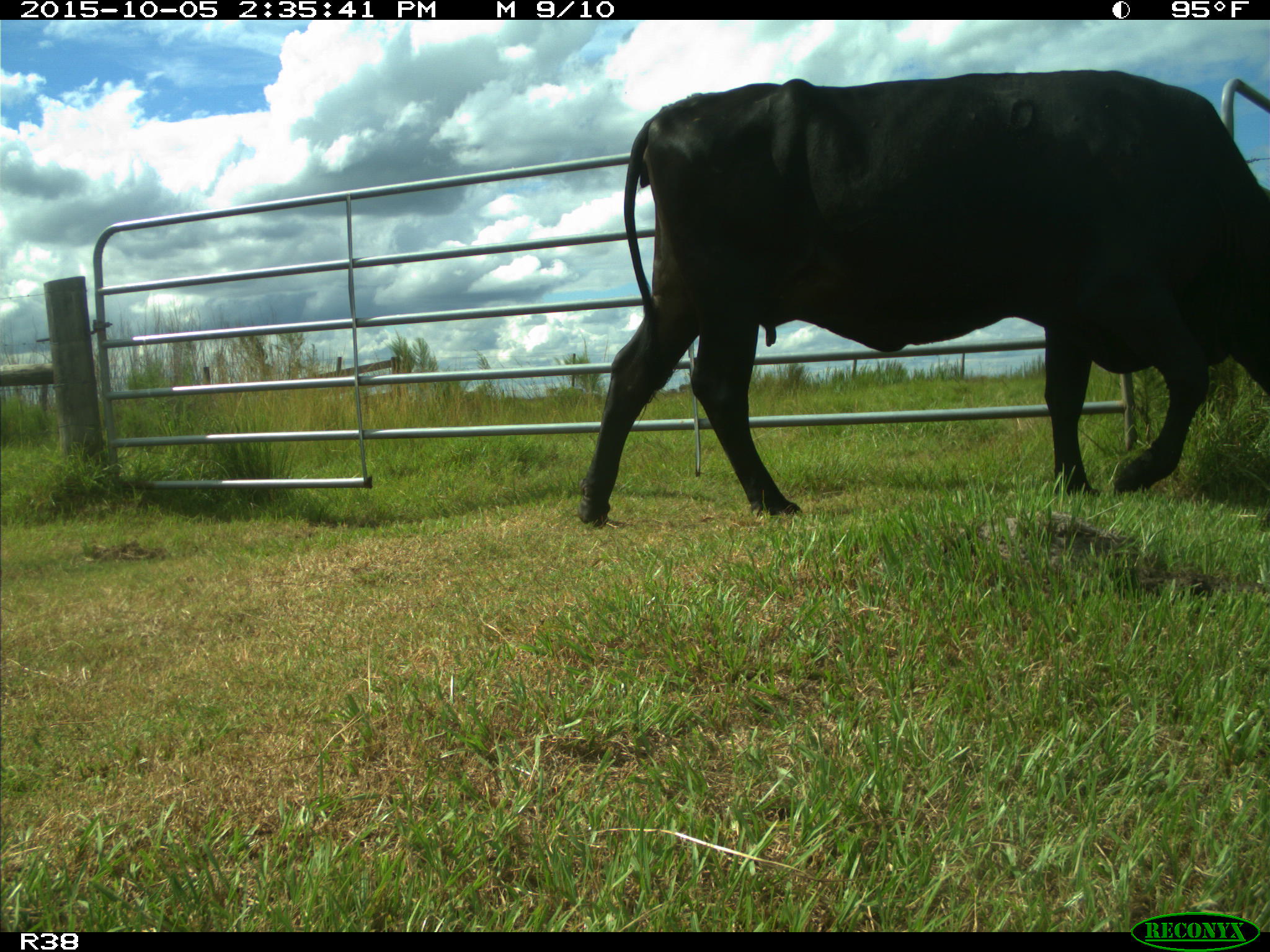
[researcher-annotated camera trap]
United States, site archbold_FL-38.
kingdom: Animalia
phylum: Chordata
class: Mammalia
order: Artiodactyla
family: Bovidae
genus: Bos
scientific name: Bos taurus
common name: domestic cow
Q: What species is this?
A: Bos taurus (domestic cow).